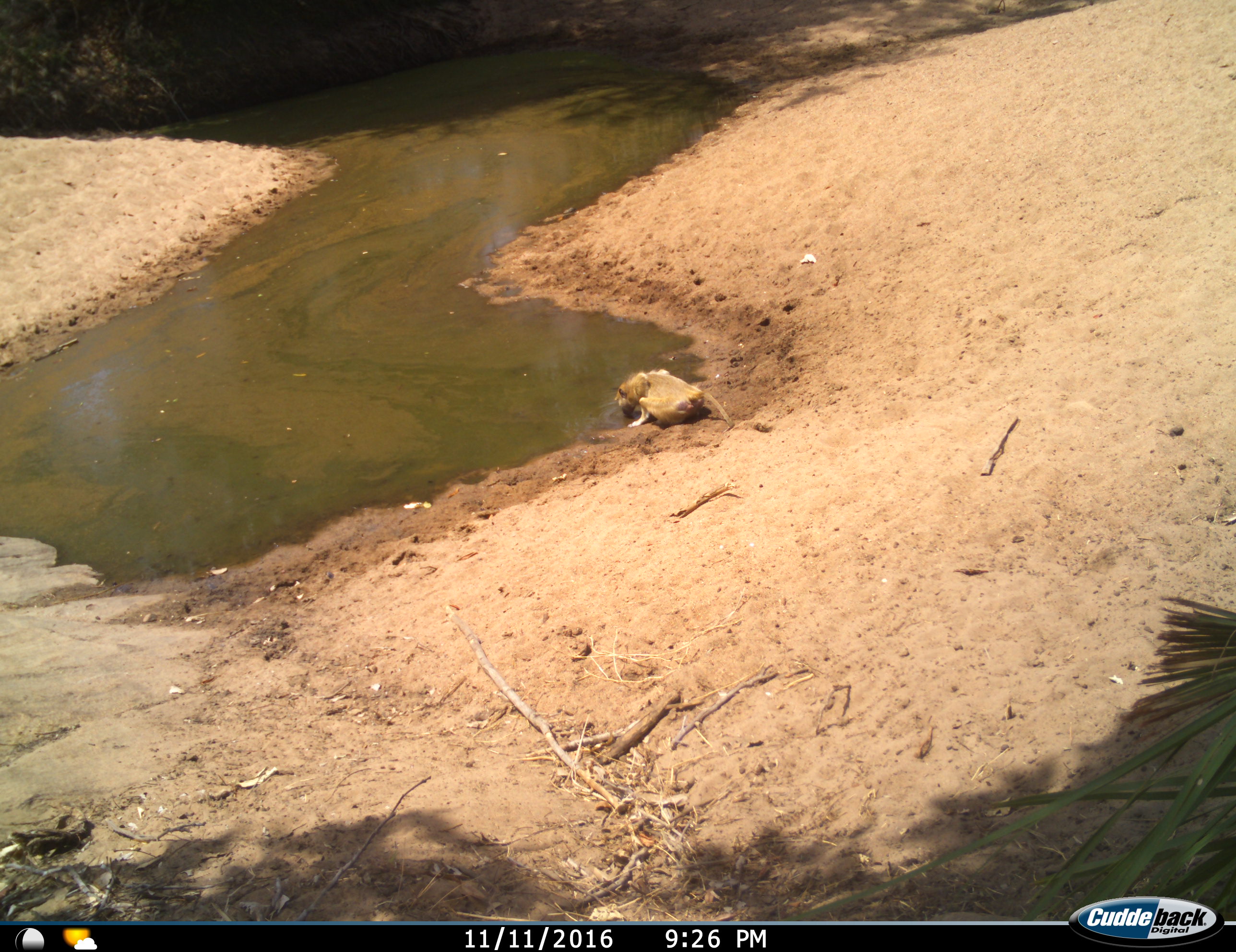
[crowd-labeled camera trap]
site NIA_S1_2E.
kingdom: Animalia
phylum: Chordata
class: Mammalia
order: Primates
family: Cercopithecidae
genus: Papio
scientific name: Papio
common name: baboon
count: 1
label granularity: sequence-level